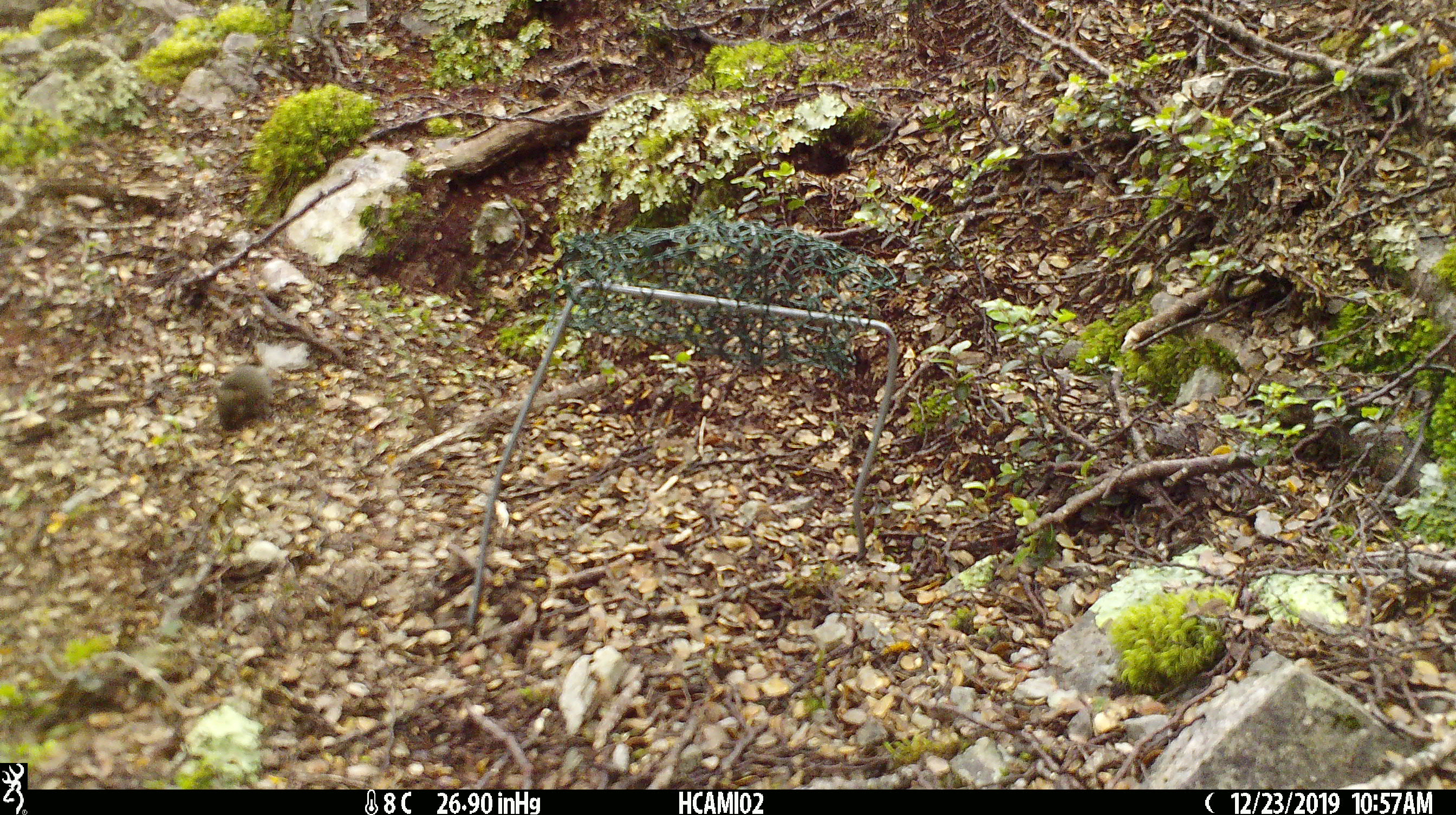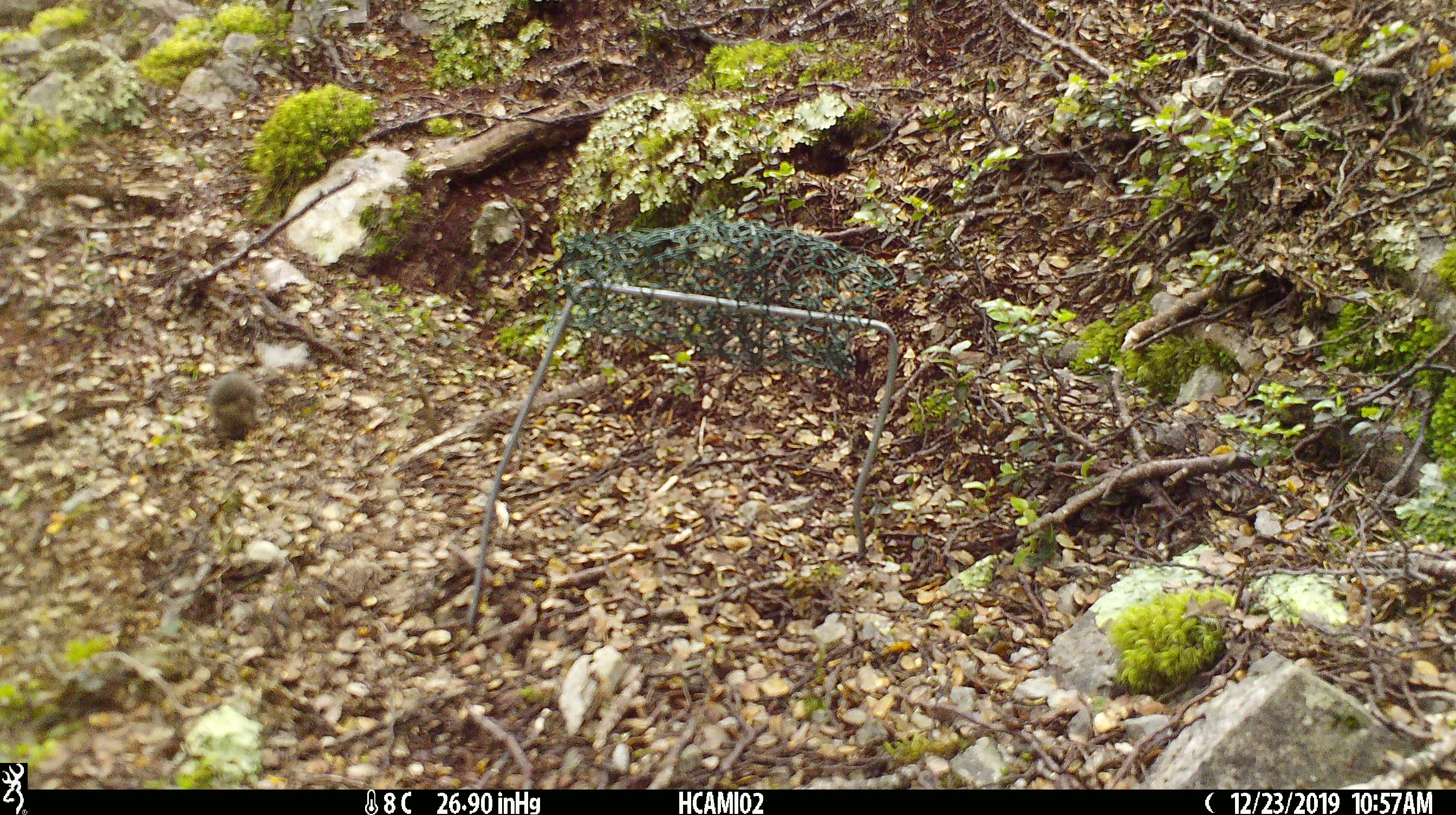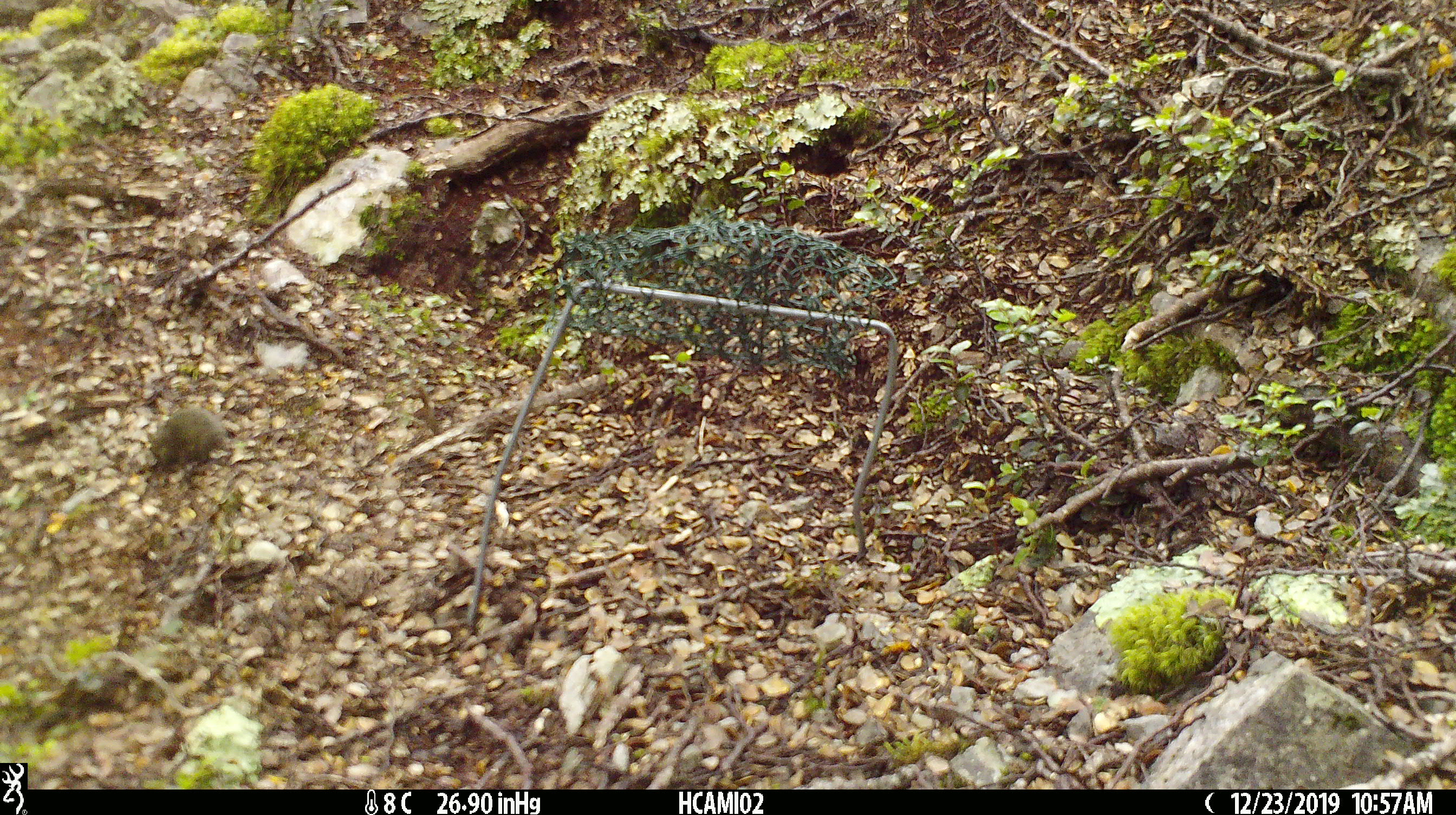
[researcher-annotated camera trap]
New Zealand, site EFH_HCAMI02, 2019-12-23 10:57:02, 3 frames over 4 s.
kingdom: Animalia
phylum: Chordata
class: Mammalia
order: Rodentia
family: Muridae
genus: Mus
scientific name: Mus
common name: mouse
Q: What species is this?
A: Mouse (Mus).